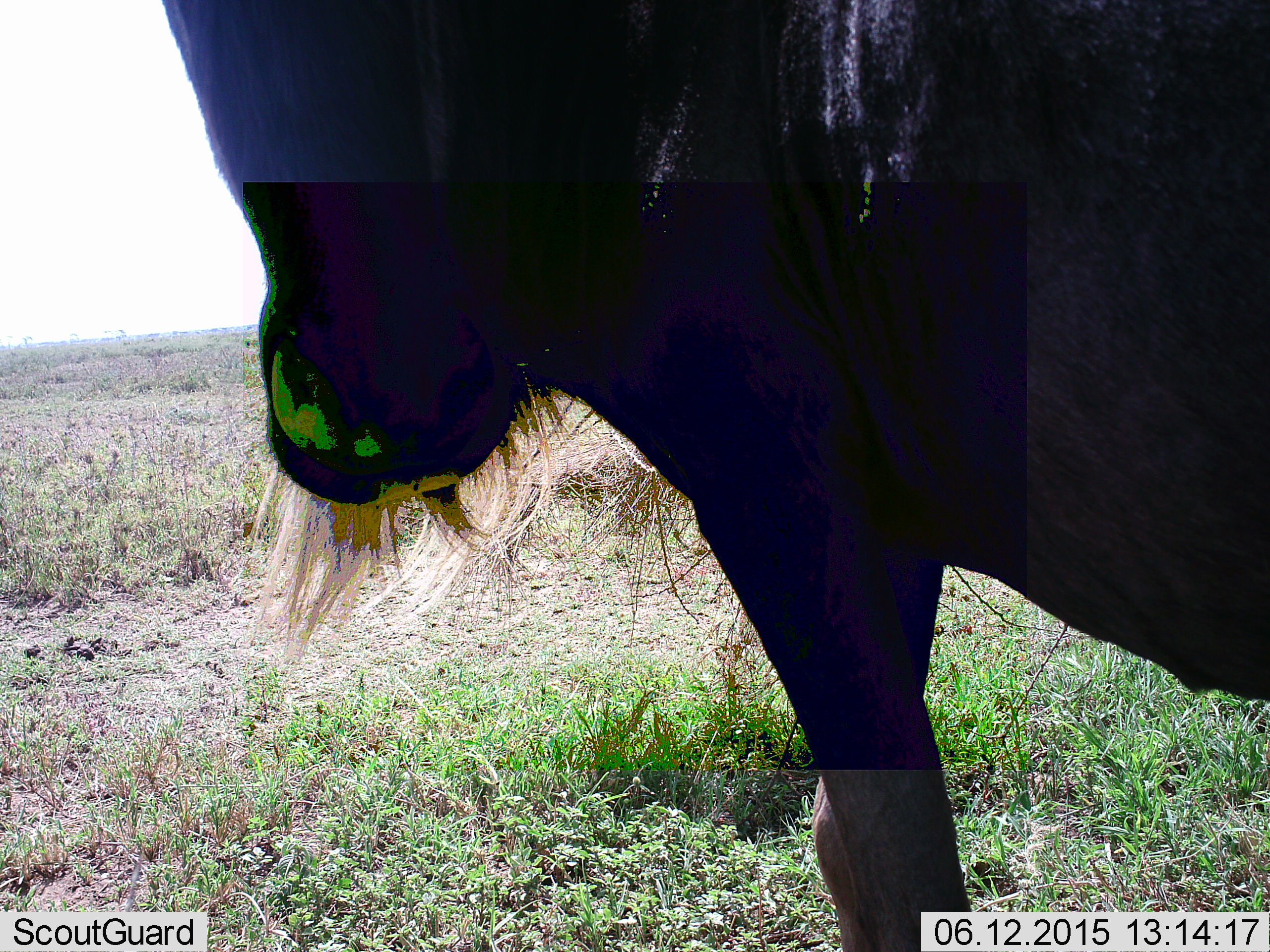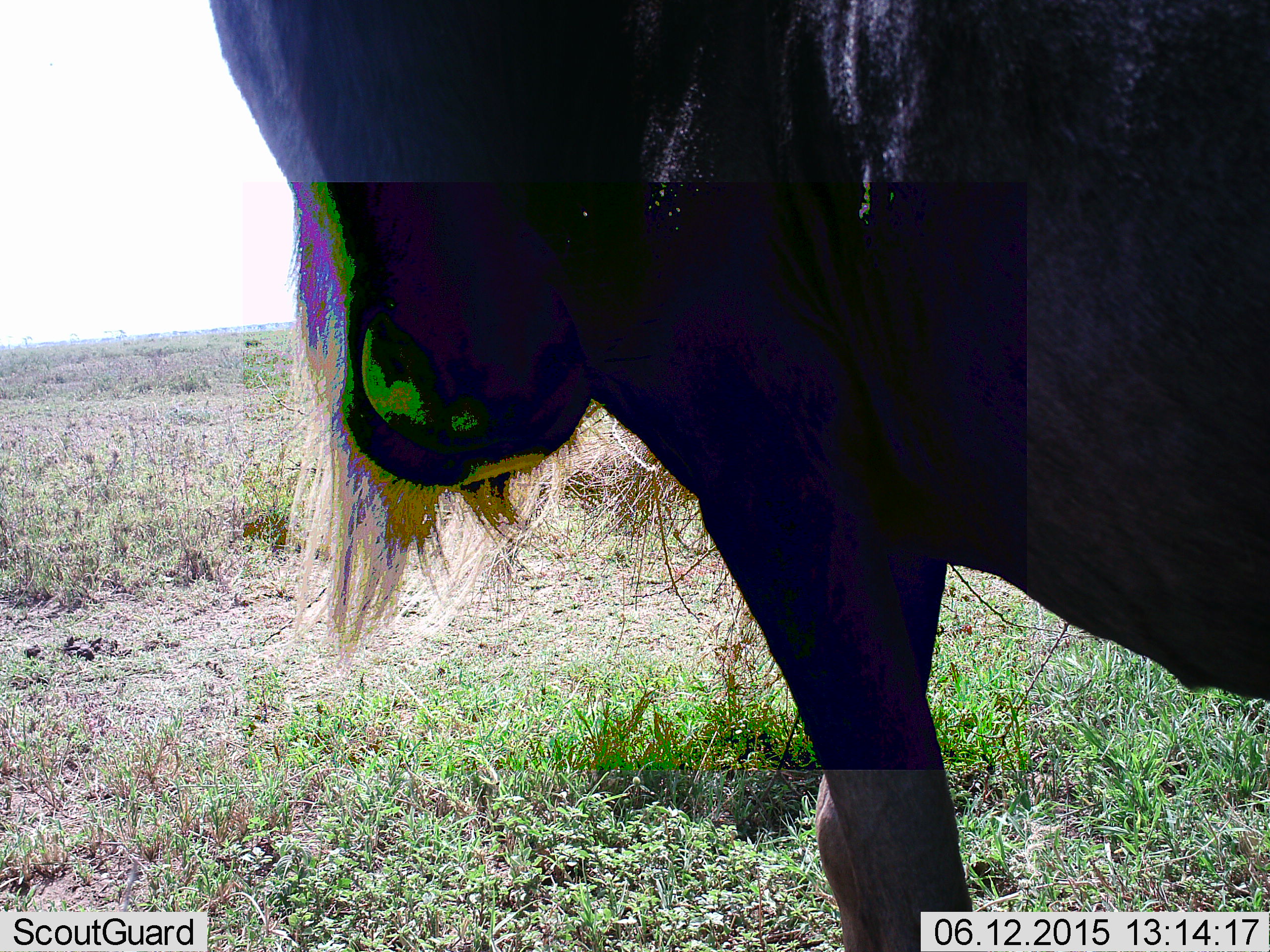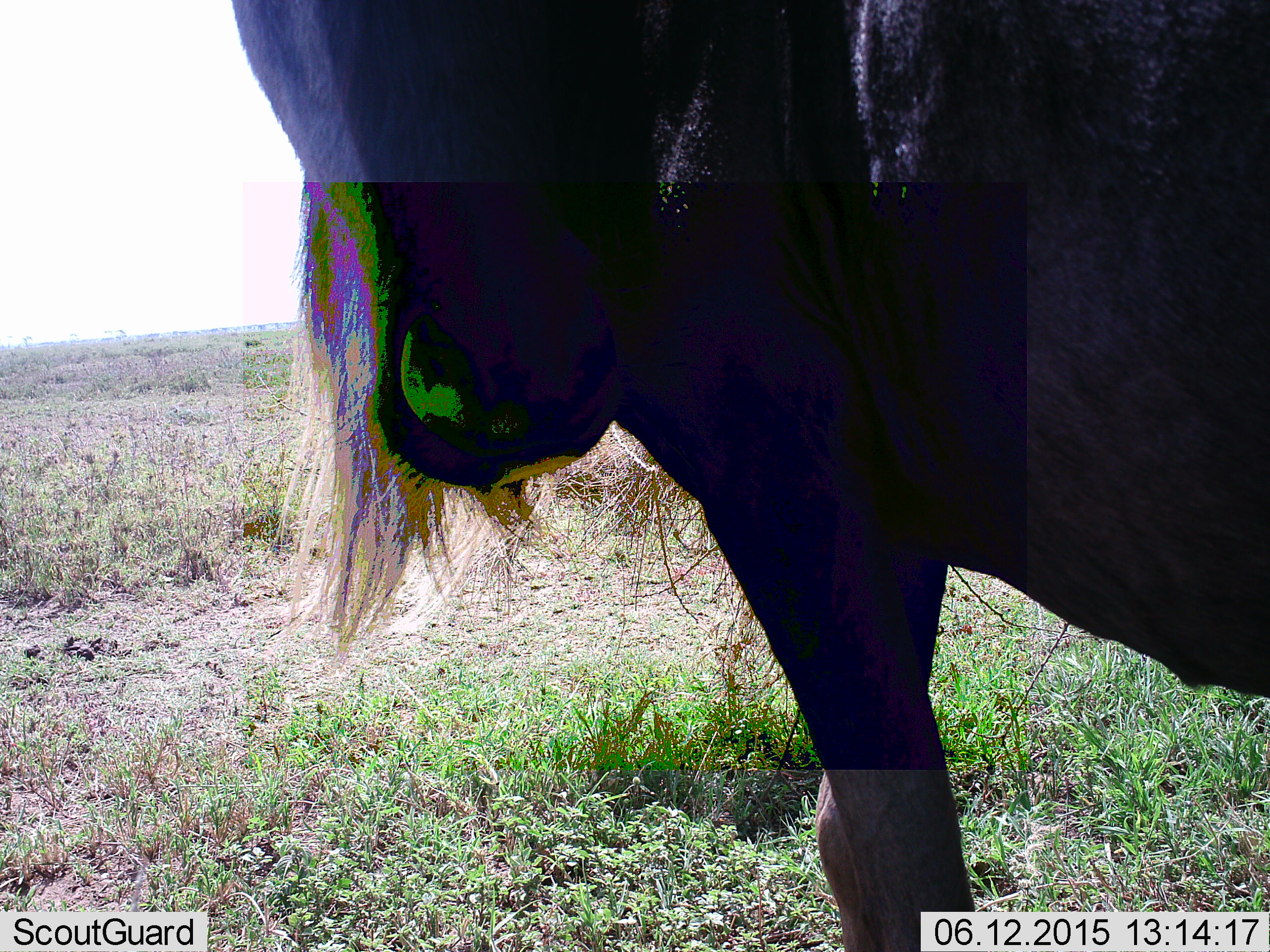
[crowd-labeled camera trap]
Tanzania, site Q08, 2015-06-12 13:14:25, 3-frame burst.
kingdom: Animalia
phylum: Chordata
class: Mammalia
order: Artiodactyla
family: Bovidae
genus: Connochaetes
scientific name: Connochaetes taurinus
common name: blue wildebeest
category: wildebeest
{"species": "wildebeest (blue wildebeest) (Connochaetes taurinus)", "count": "1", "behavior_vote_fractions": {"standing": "90%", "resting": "0%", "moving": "0%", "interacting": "10%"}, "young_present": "0%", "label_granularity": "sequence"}